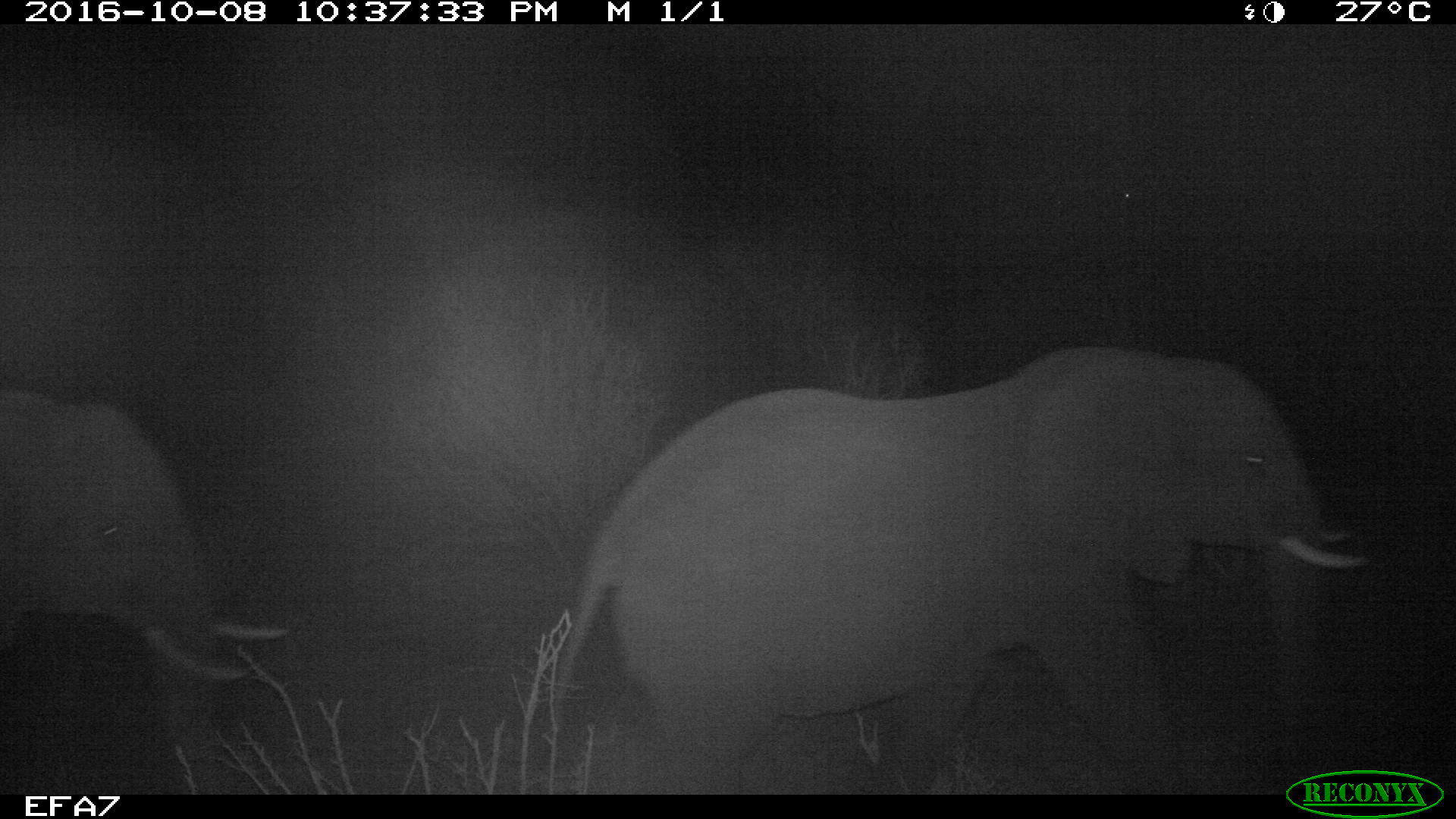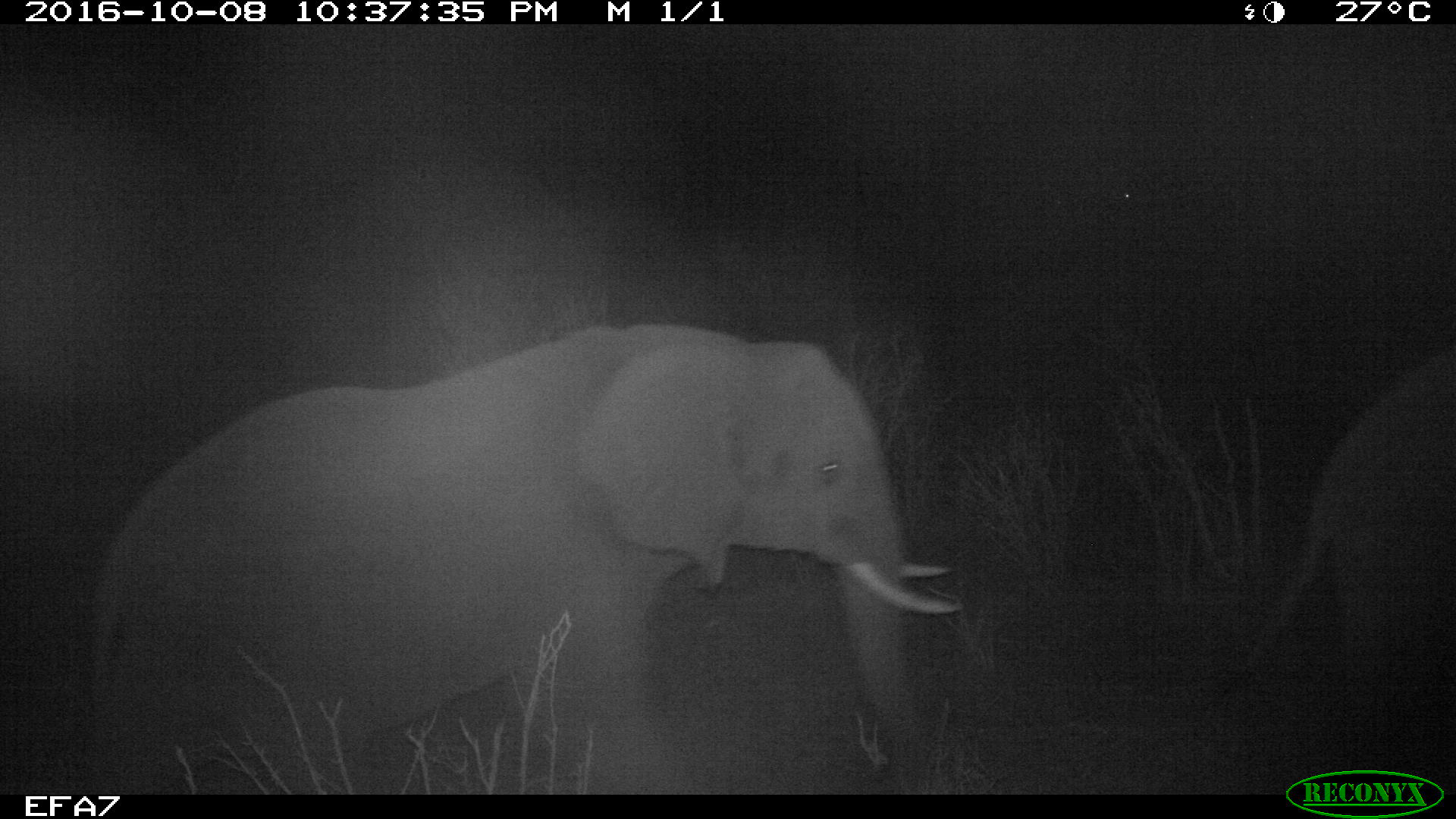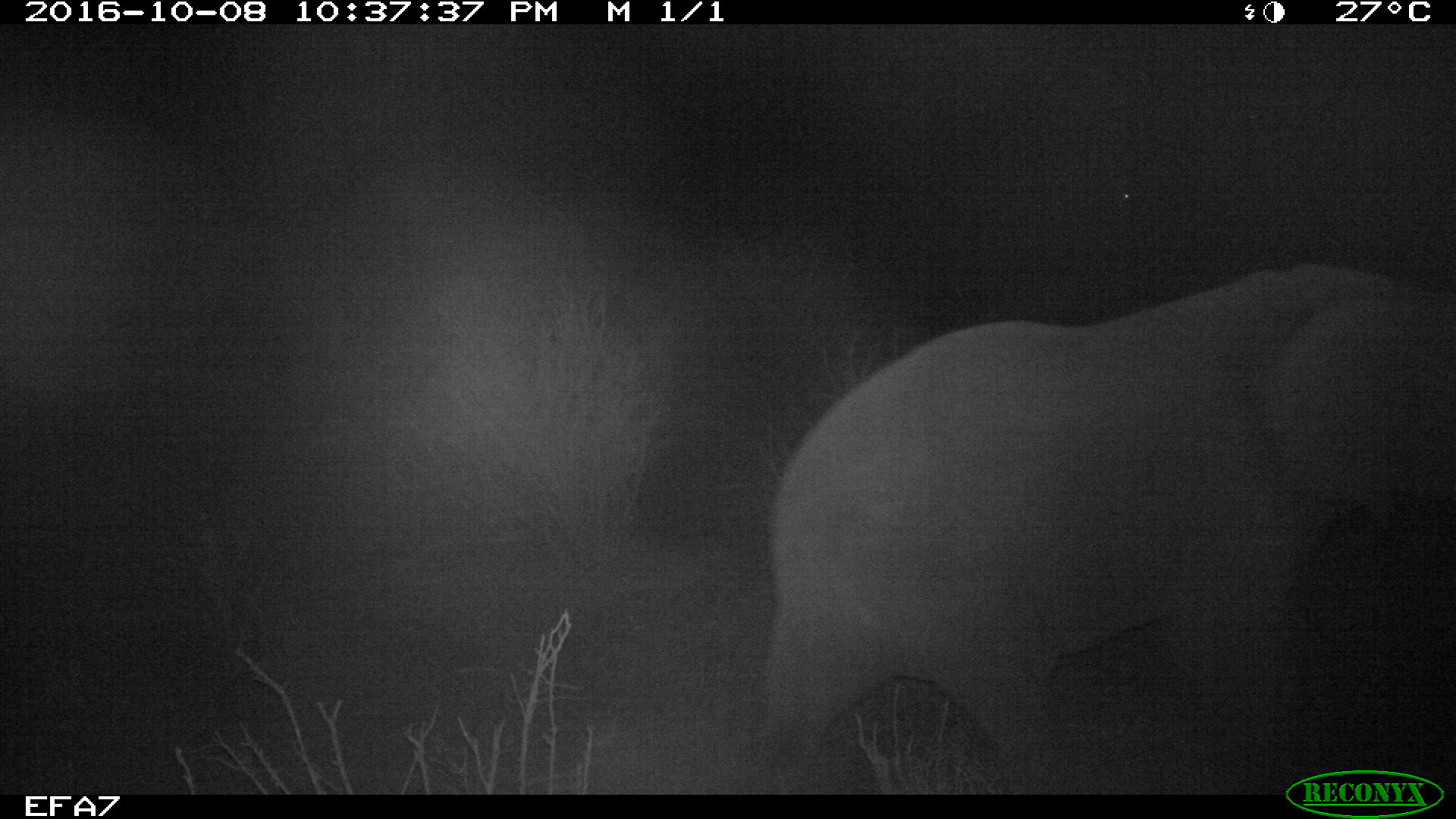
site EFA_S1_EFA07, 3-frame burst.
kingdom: Animalia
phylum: Chordata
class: Mammalia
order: Proboscidea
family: Elephantidae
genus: Loxodonta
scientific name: Loxodonta africana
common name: african bush elephant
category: elephant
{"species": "elephant (african bush elephant) (Loxodonta africana)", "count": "2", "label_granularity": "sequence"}